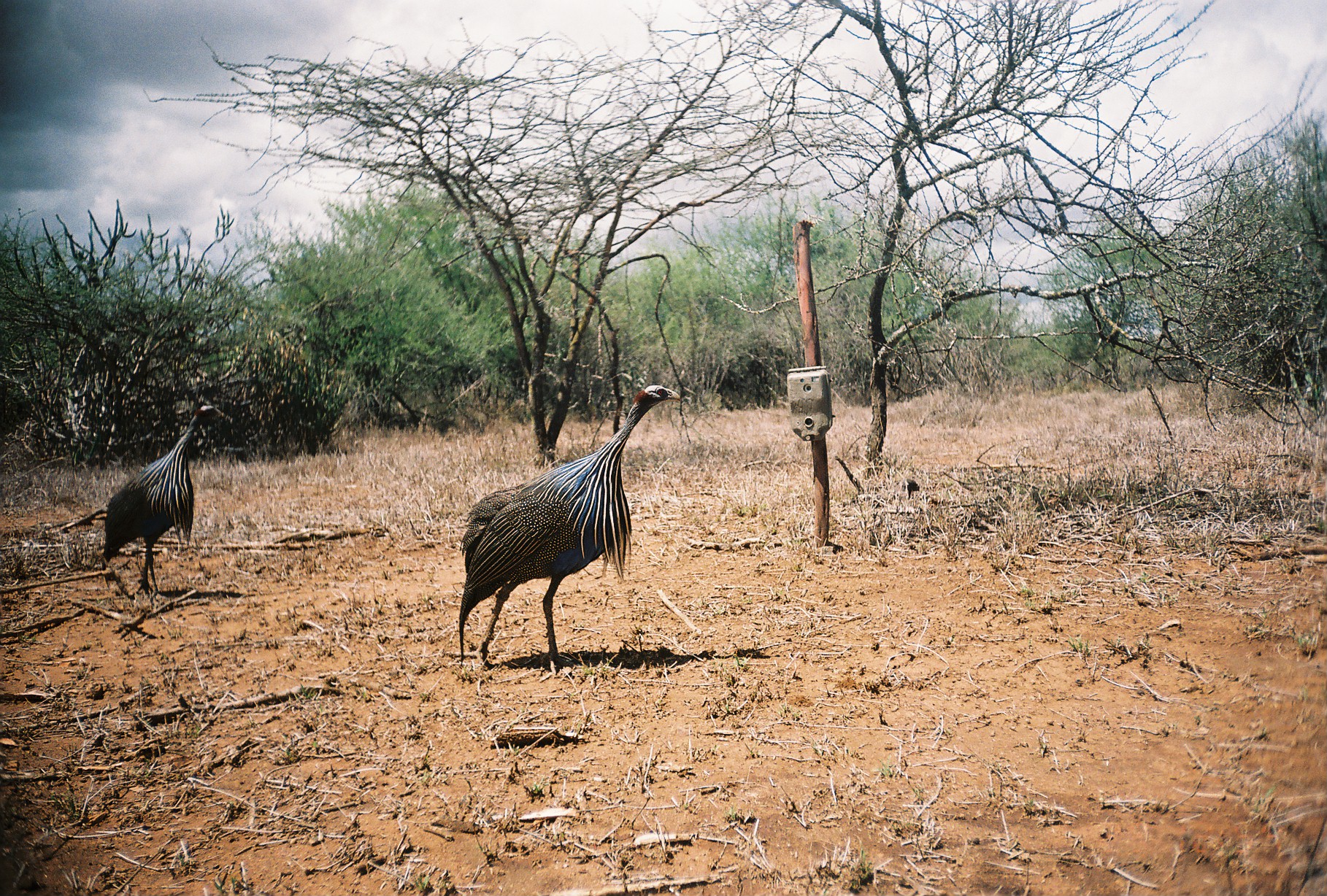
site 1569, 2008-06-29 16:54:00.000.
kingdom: Animalia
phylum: Chordata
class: Aves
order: Galliformes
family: Numididae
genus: Acryllium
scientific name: Acryllium vulturinum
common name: vulturine guineafowl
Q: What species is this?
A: Acryllium vulturinum (vulturine guineafowl).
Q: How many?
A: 2.